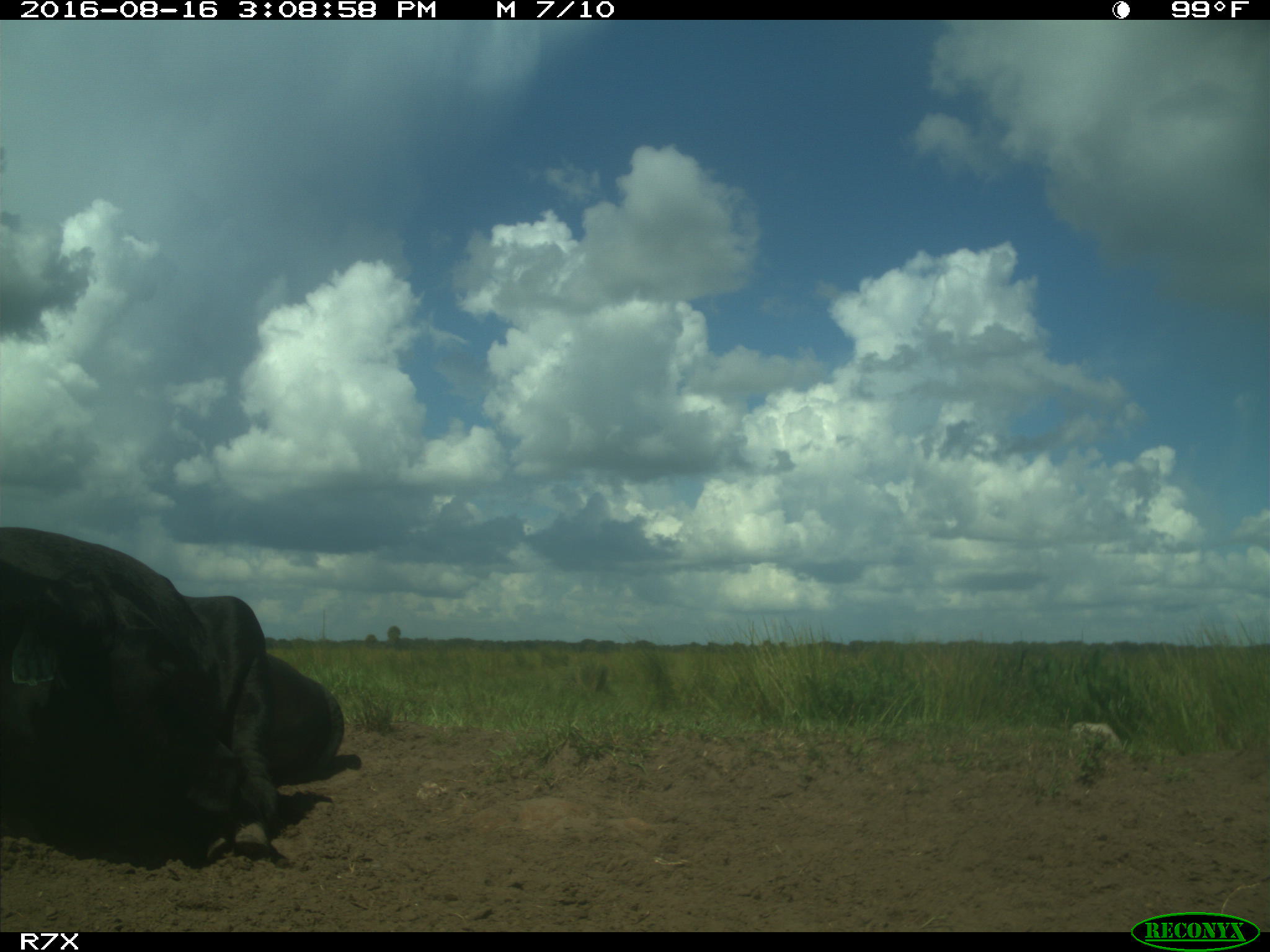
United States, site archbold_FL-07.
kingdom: Animalia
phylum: Chordata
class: Mammalia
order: Artiodactyla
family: Bovidae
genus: Bos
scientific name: Bos taurus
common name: domestic cow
Bos taurus (domestic cow).